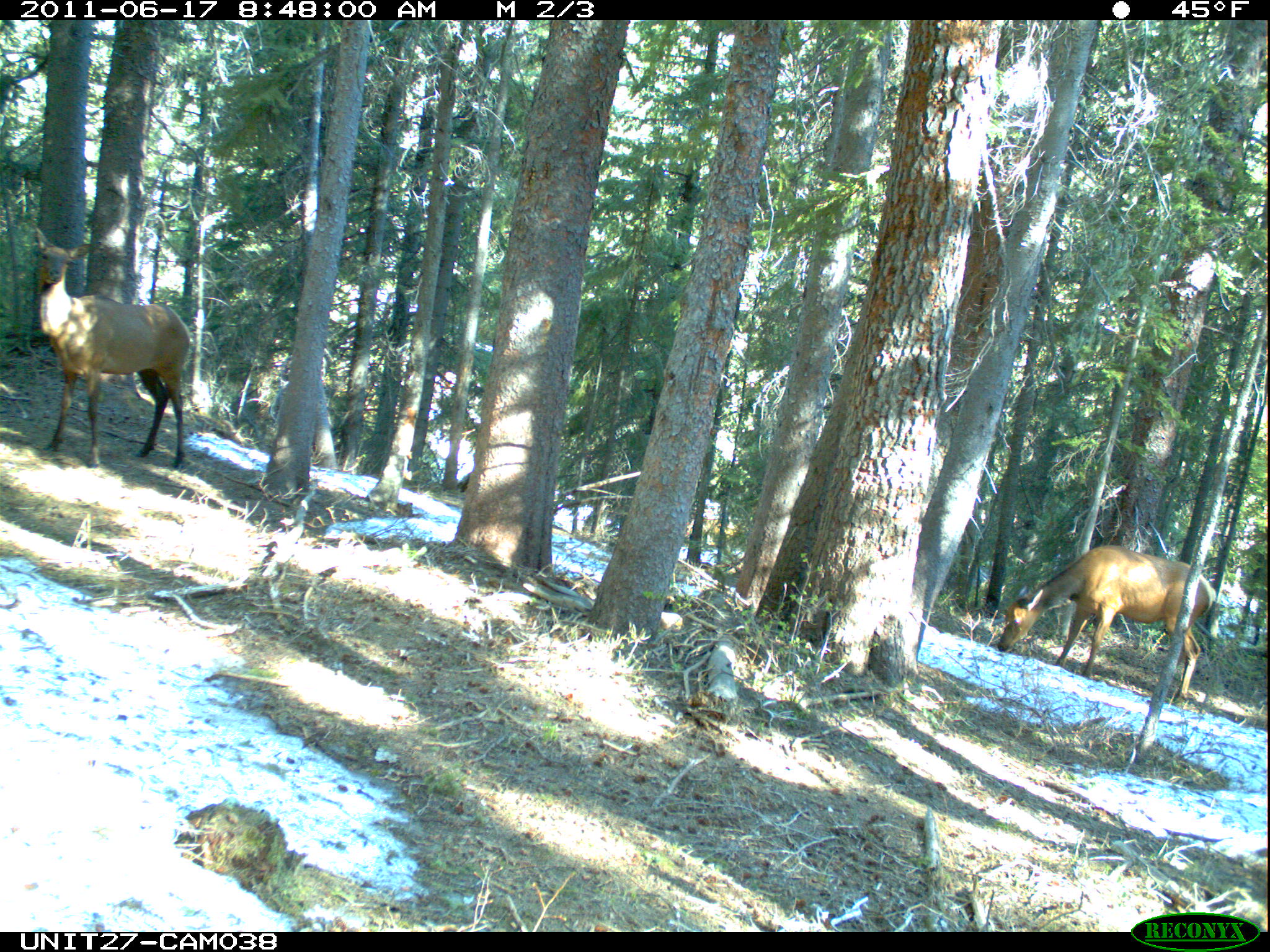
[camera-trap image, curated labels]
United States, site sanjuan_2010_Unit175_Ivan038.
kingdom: Animalia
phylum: Chordata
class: Mammalia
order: Artiodactyla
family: Cervidae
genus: Cervus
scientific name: Cervus elaphus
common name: red deer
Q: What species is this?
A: Cervus elaphus (red deer).